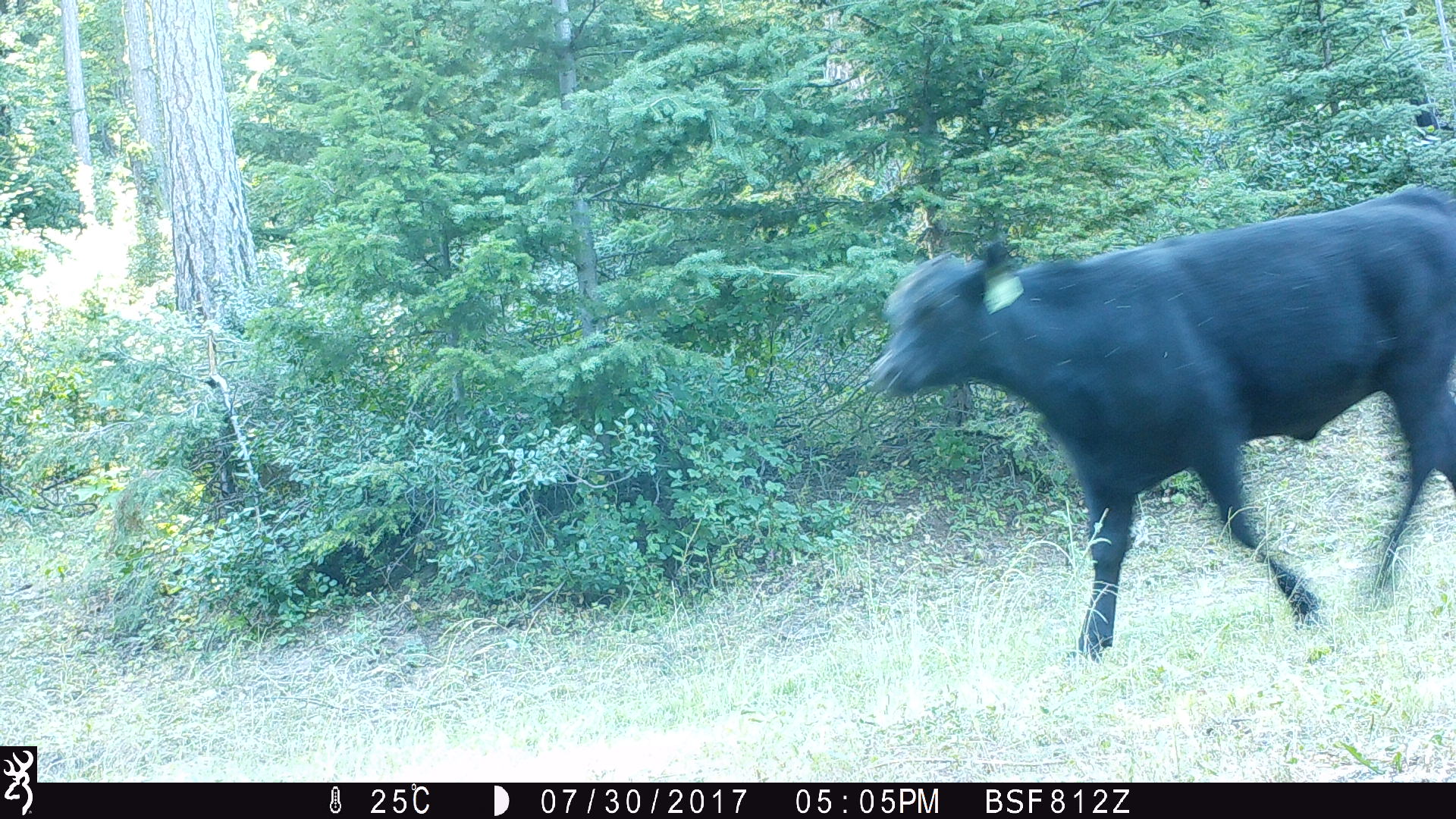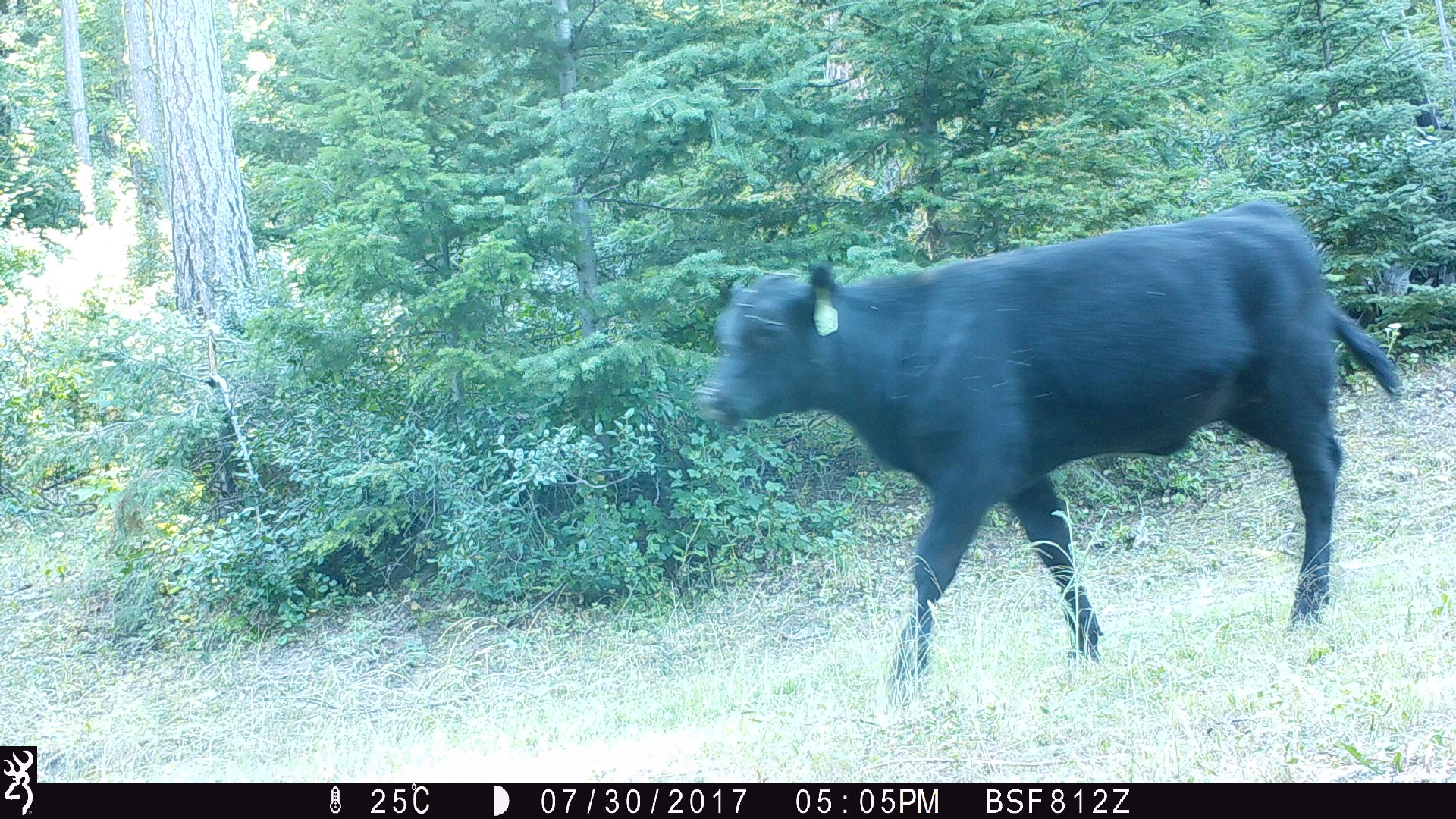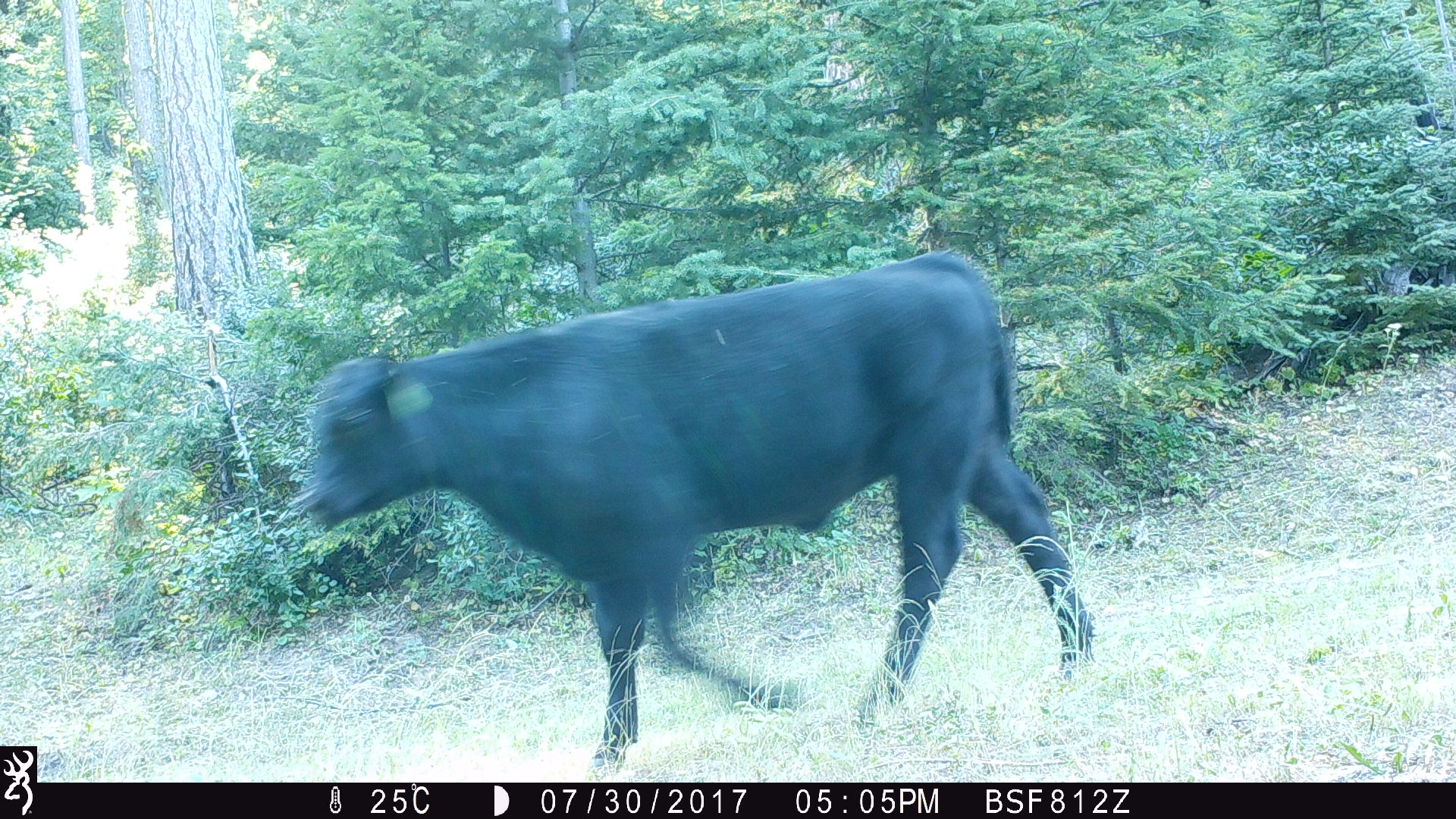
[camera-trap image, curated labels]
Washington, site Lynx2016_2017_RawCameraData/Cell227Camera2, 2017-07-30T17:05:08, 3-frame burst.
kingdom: Animalia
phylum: Chordata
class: Mammalia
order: Artiodactyla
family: Bovidae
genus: Bos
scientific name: Bos taurus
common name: domestic cattle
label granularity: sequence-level